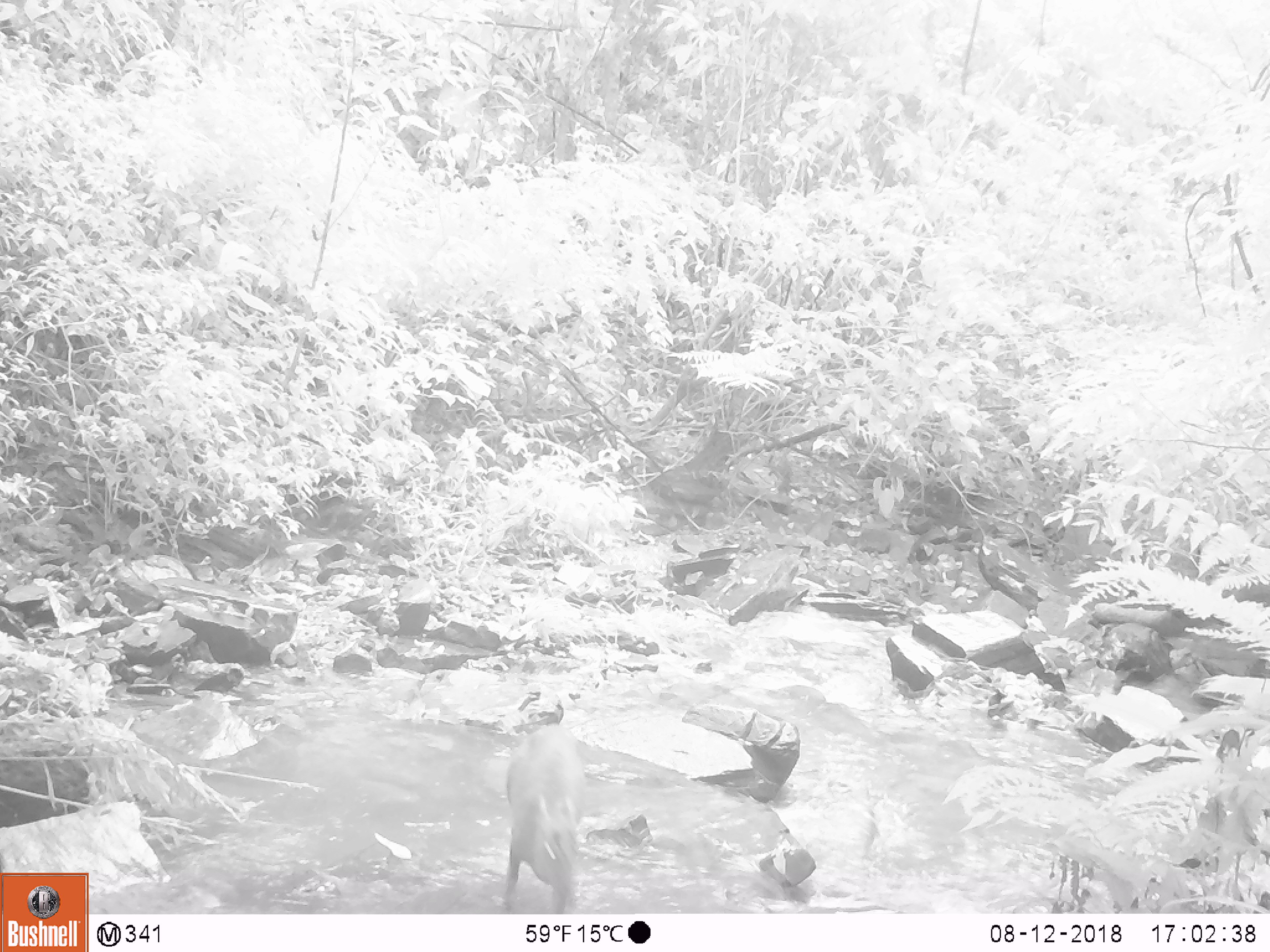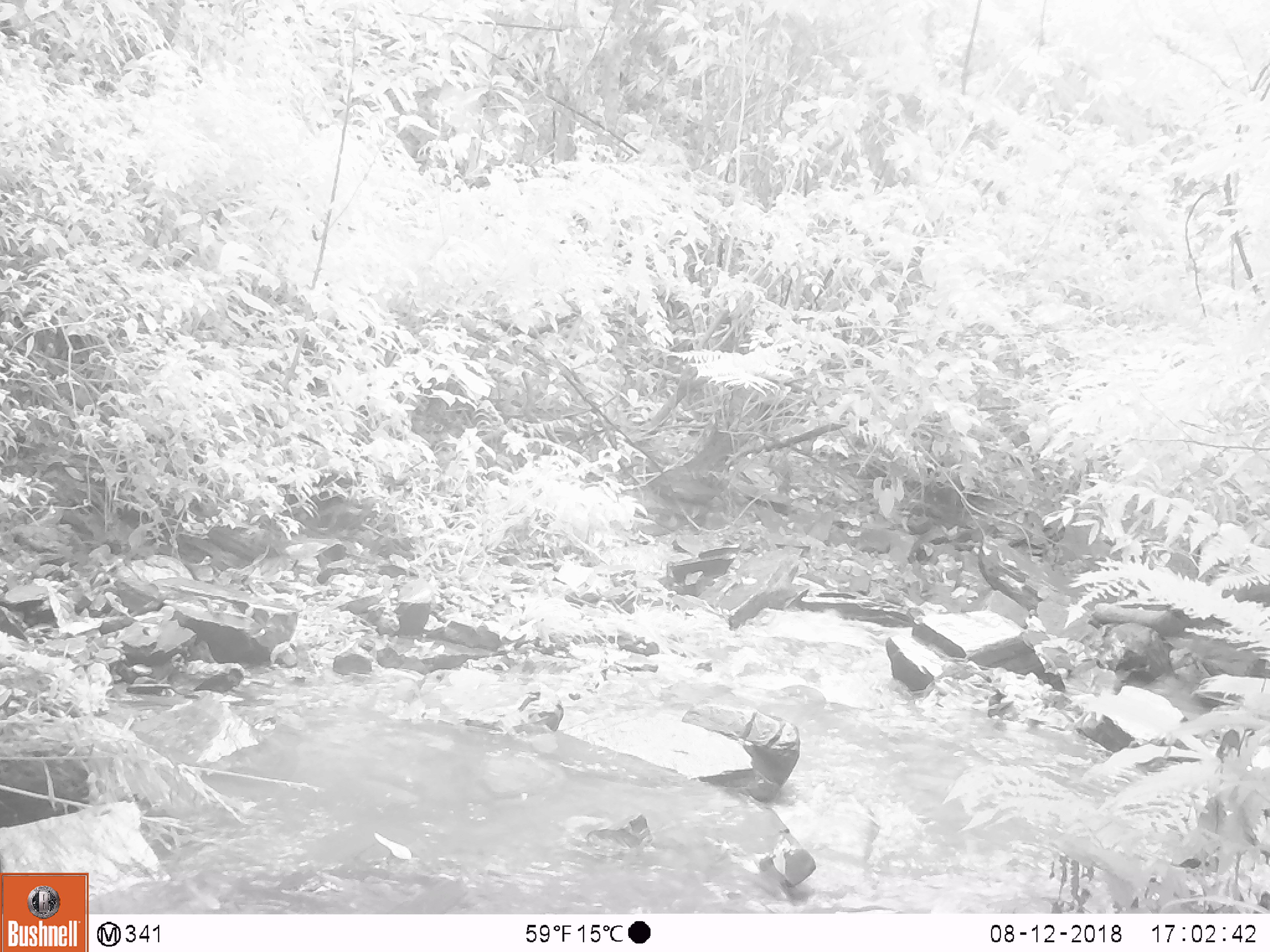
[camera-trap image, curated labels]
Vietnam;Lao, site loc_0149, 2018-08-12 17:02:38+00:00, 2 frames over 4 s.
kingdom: Animalia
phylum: Chordata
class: Mammalia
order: Artiodactyla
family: Cervidae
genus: Muntiacus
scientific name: Muntiacus rooseveltorum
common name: roosevelt's muntjac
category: roosevelts muntjac group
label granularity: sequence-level